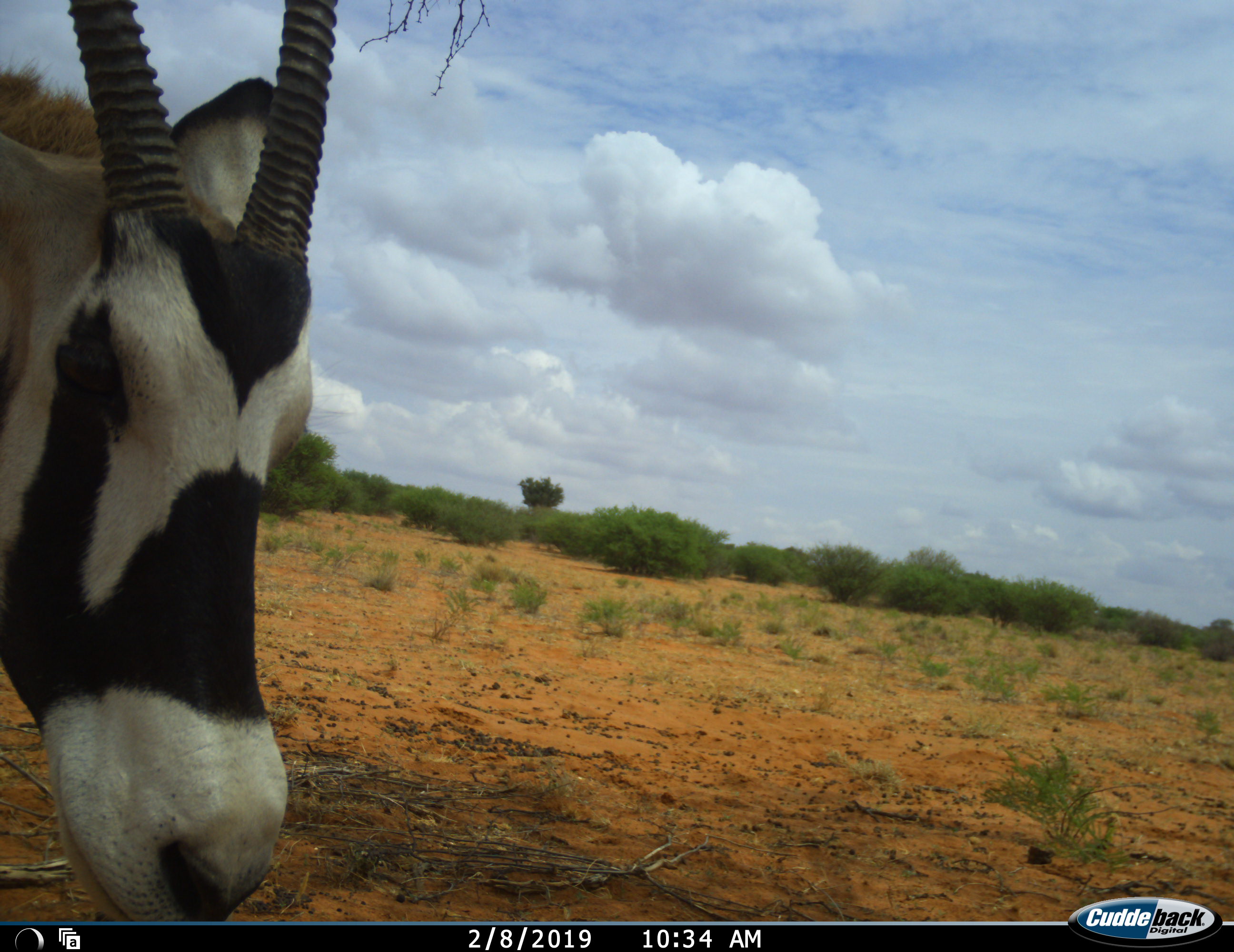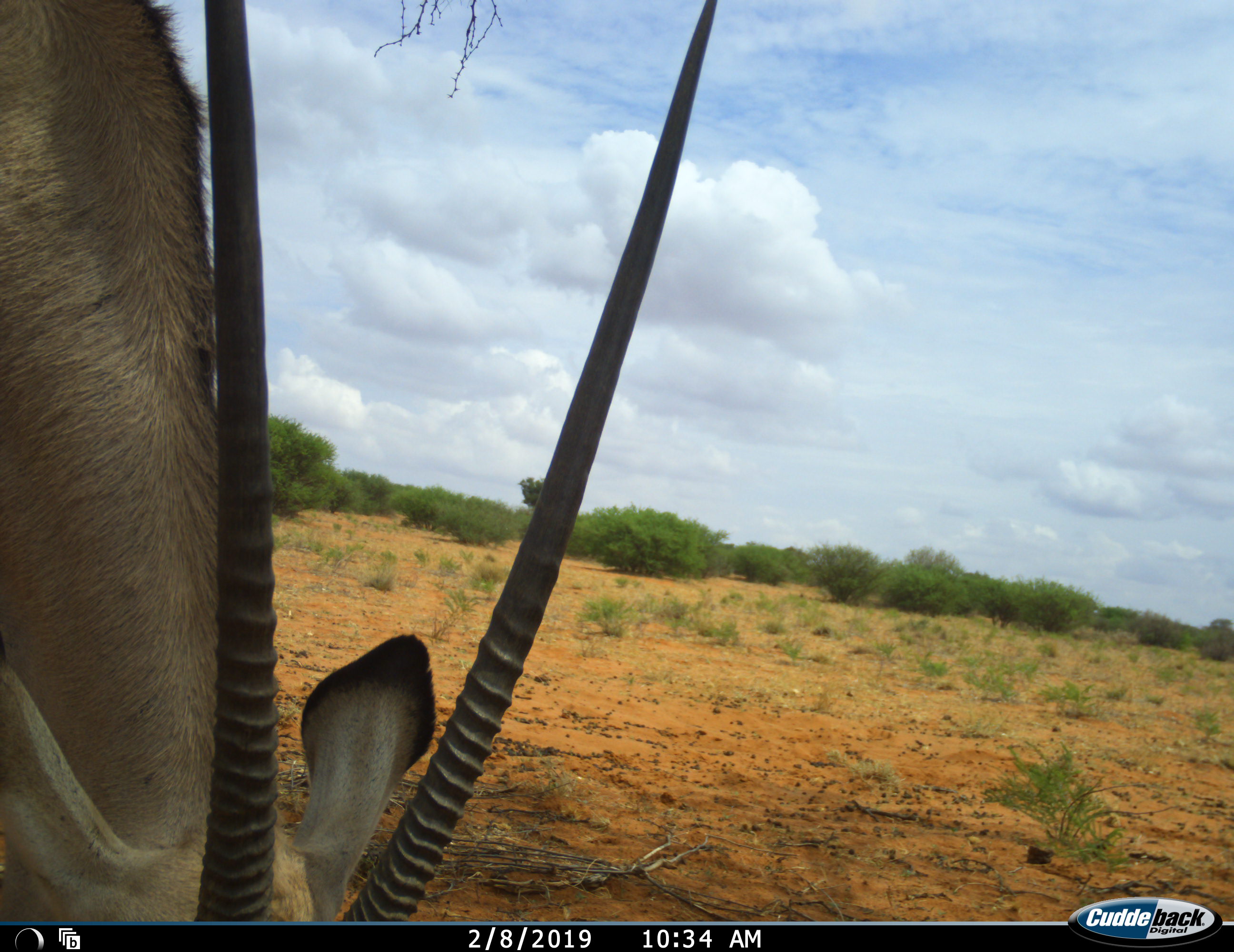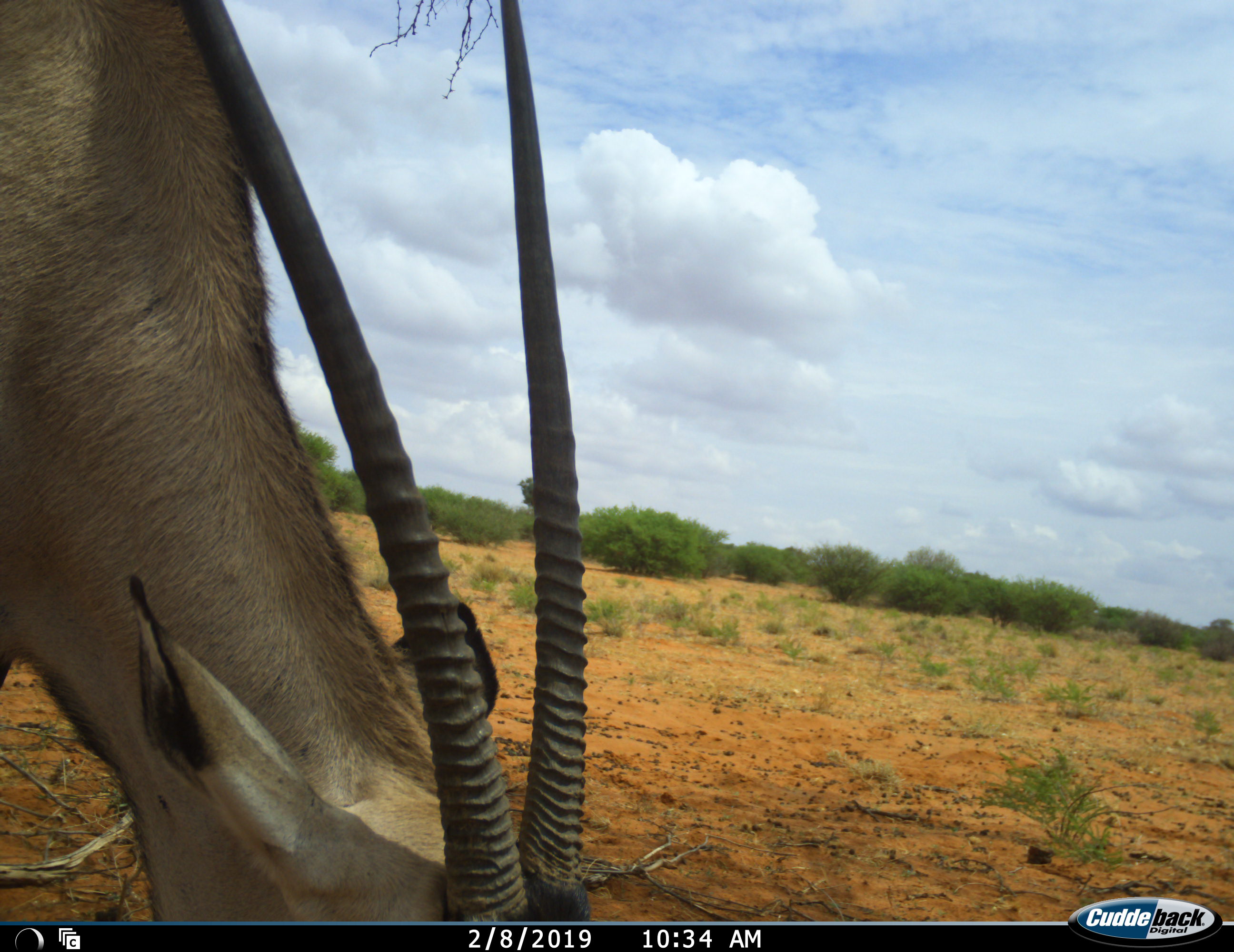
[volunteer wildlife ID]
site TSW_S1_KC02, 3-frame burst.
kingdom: Animalia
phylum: Chordata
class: Mammalia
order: Artiodactyla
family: Bovidae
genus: Oryx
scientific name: Oryx gazella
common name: gemsbok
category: oryx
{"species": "oryx (gemsbok) (Oryx gazella)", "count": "1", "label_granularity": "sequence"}